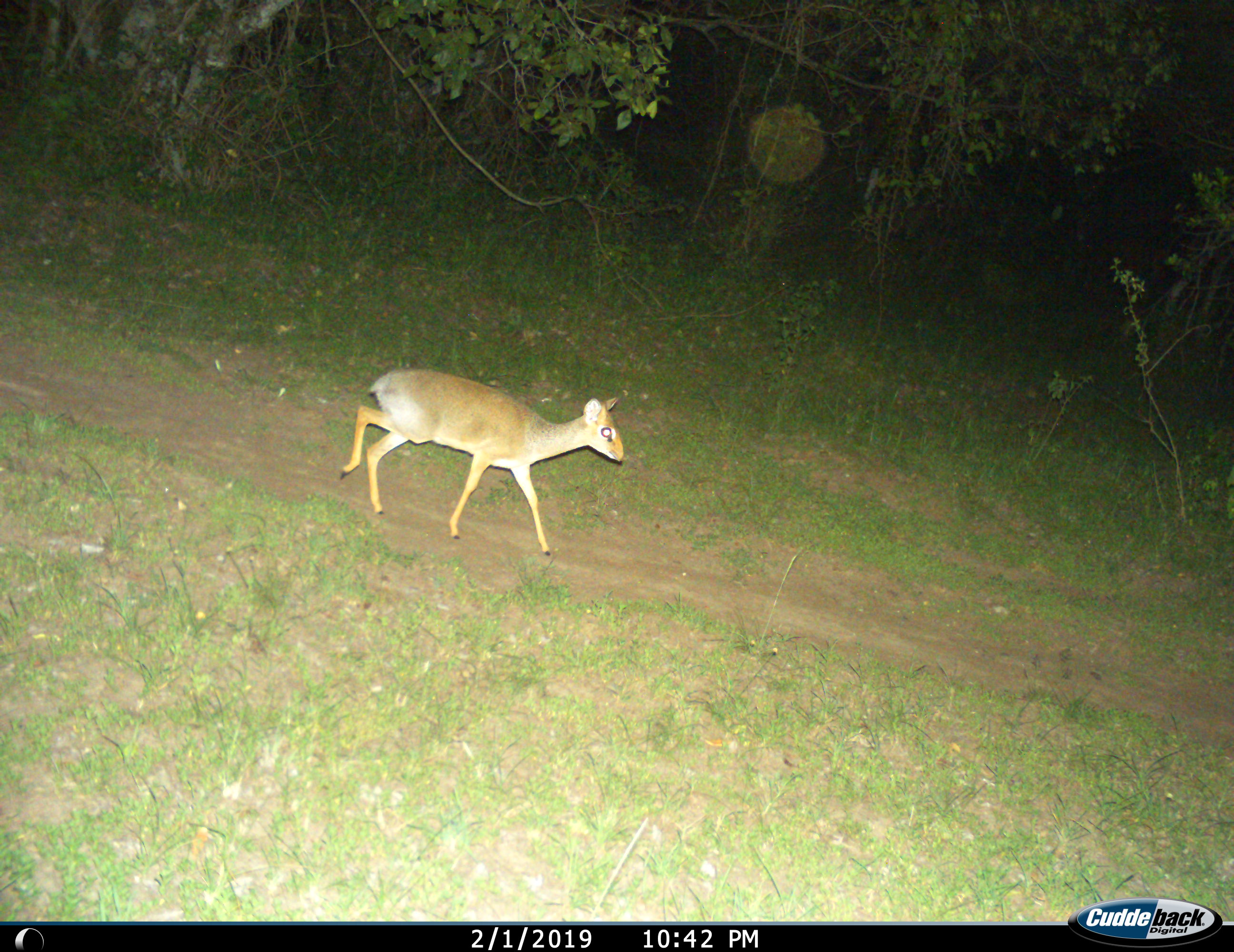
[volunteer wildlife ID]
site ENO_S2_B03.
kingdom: Animalia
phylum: Chordata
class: Mammalia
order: Artiodactyla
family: Bovidae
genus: Madoqua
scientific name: Madoqua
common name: dik-dik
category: dikdik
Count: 1.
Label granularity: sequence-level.